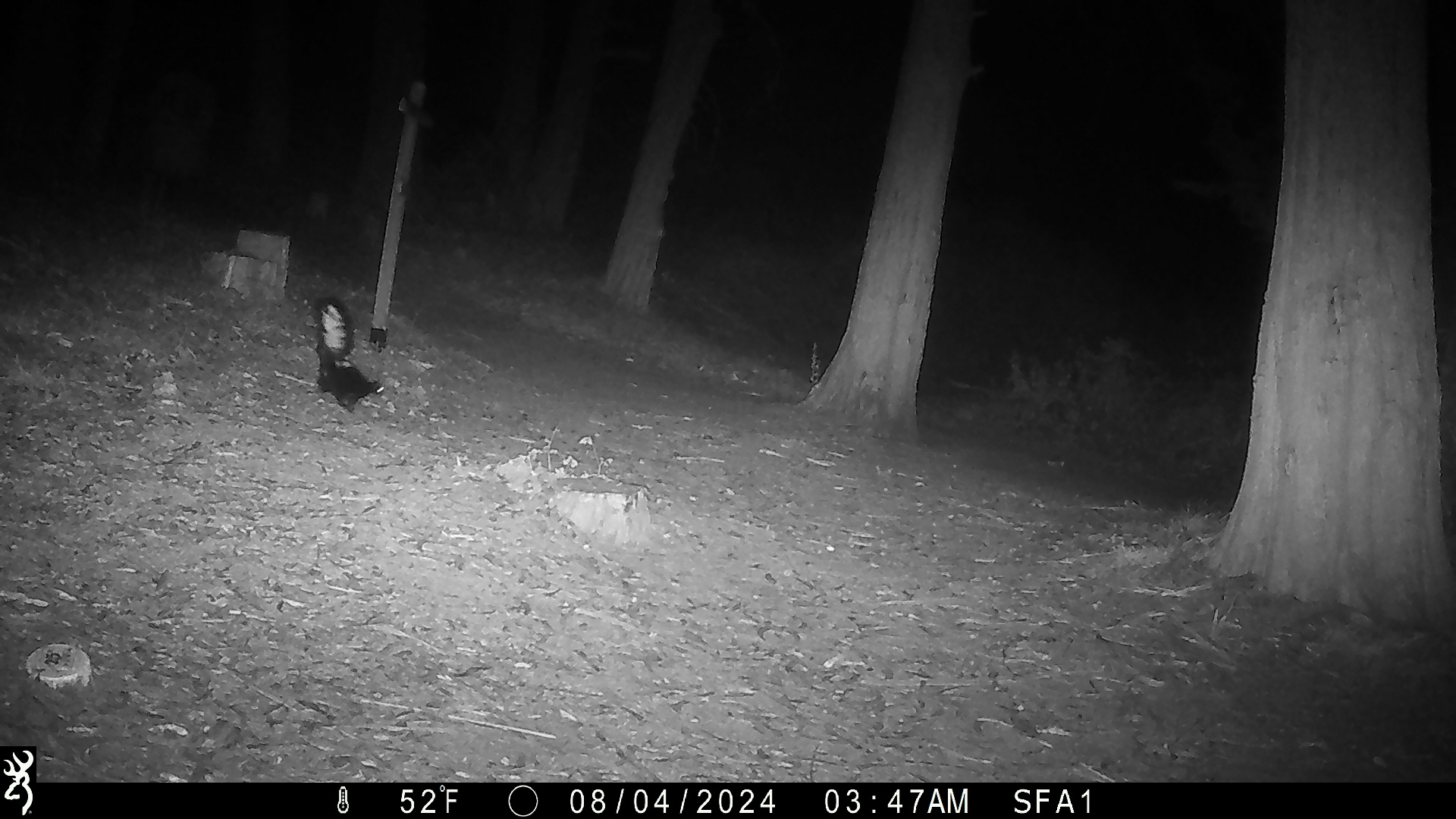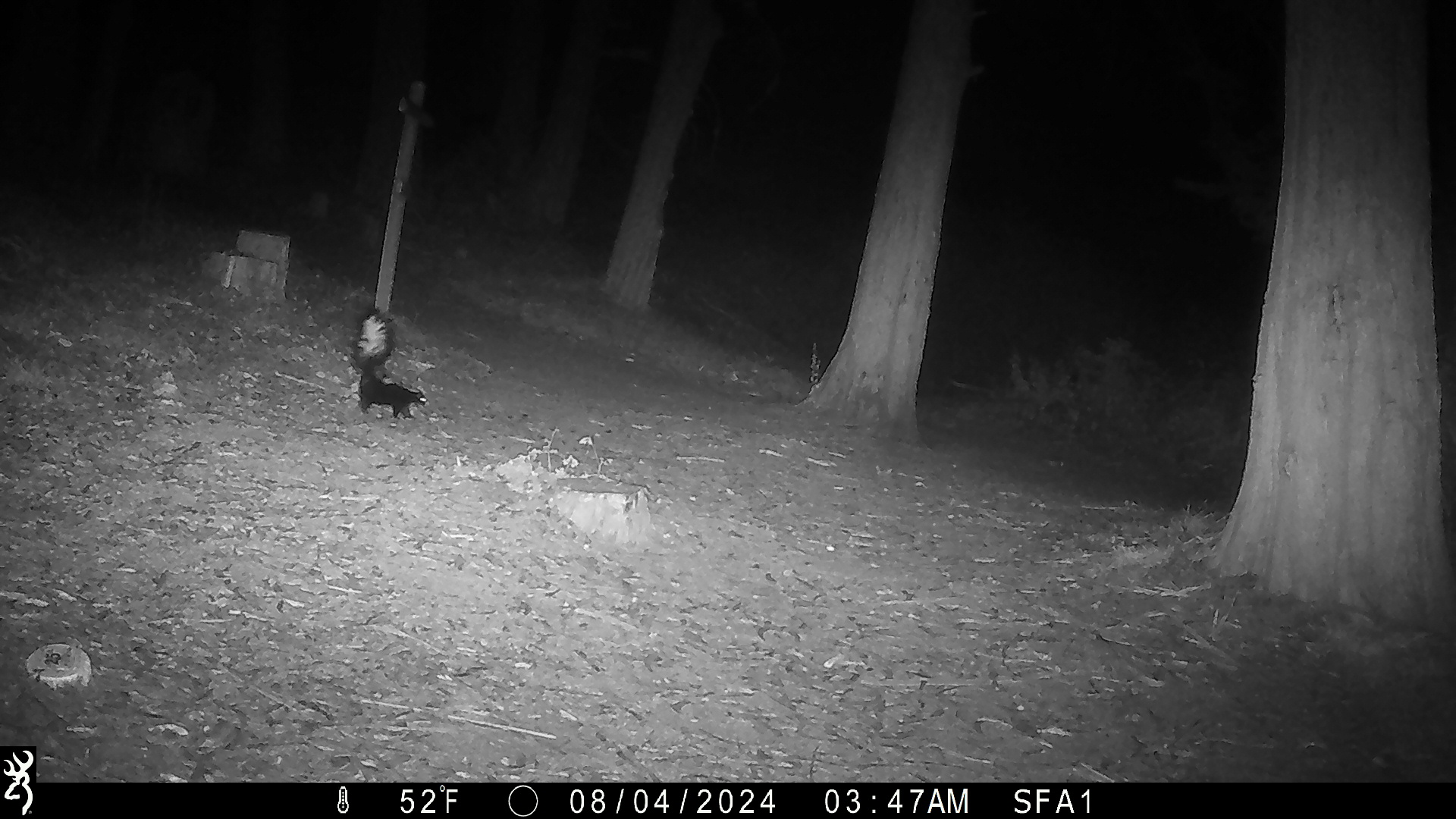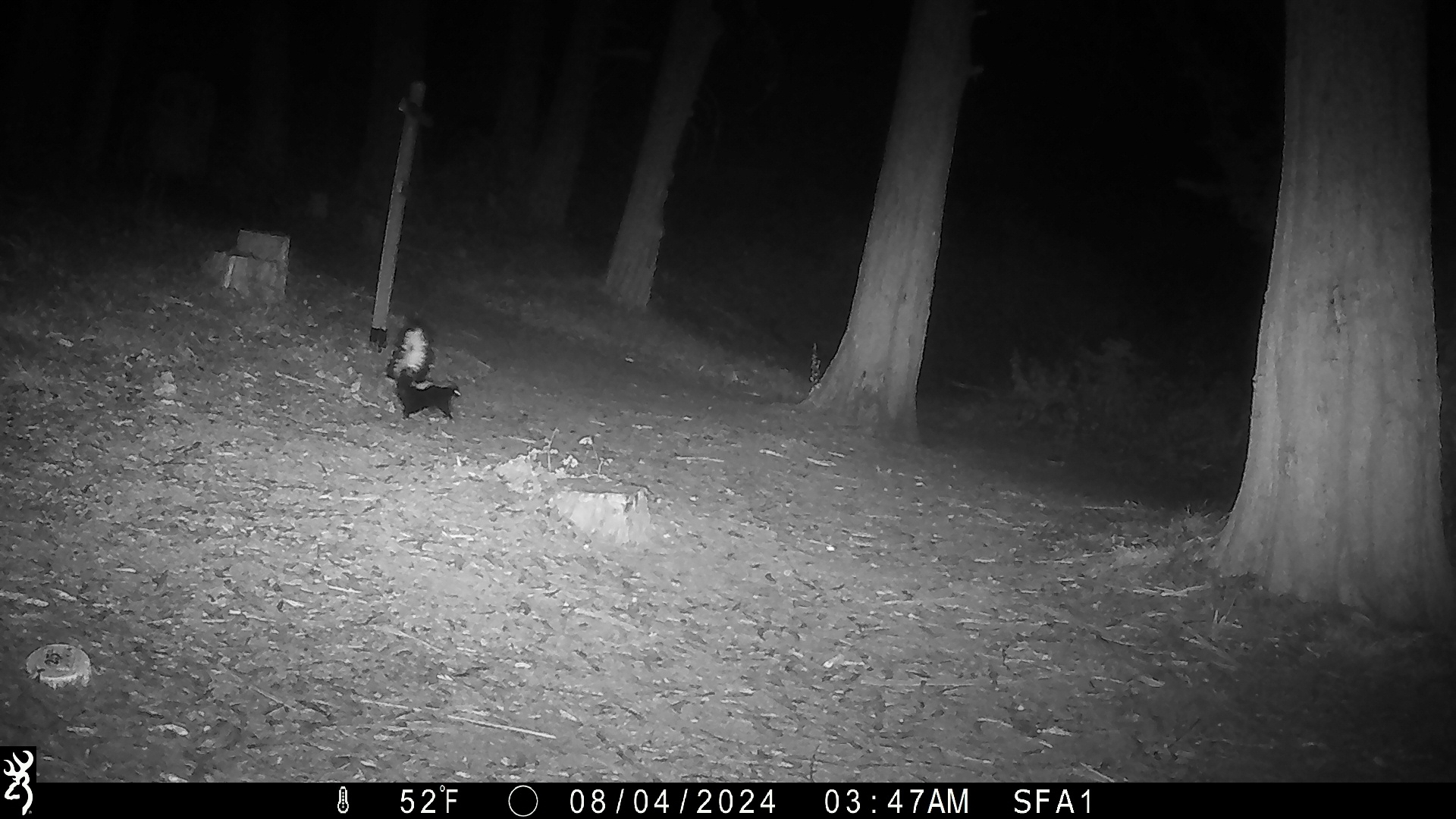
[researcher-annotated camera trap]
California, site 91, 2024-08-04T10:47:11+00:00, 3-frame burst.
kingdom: Animalia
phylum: Chordata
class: Mammalia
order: Carnivora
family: Mephitidae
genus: Mephitis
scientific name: Mephitis mephitis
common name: striped skunk